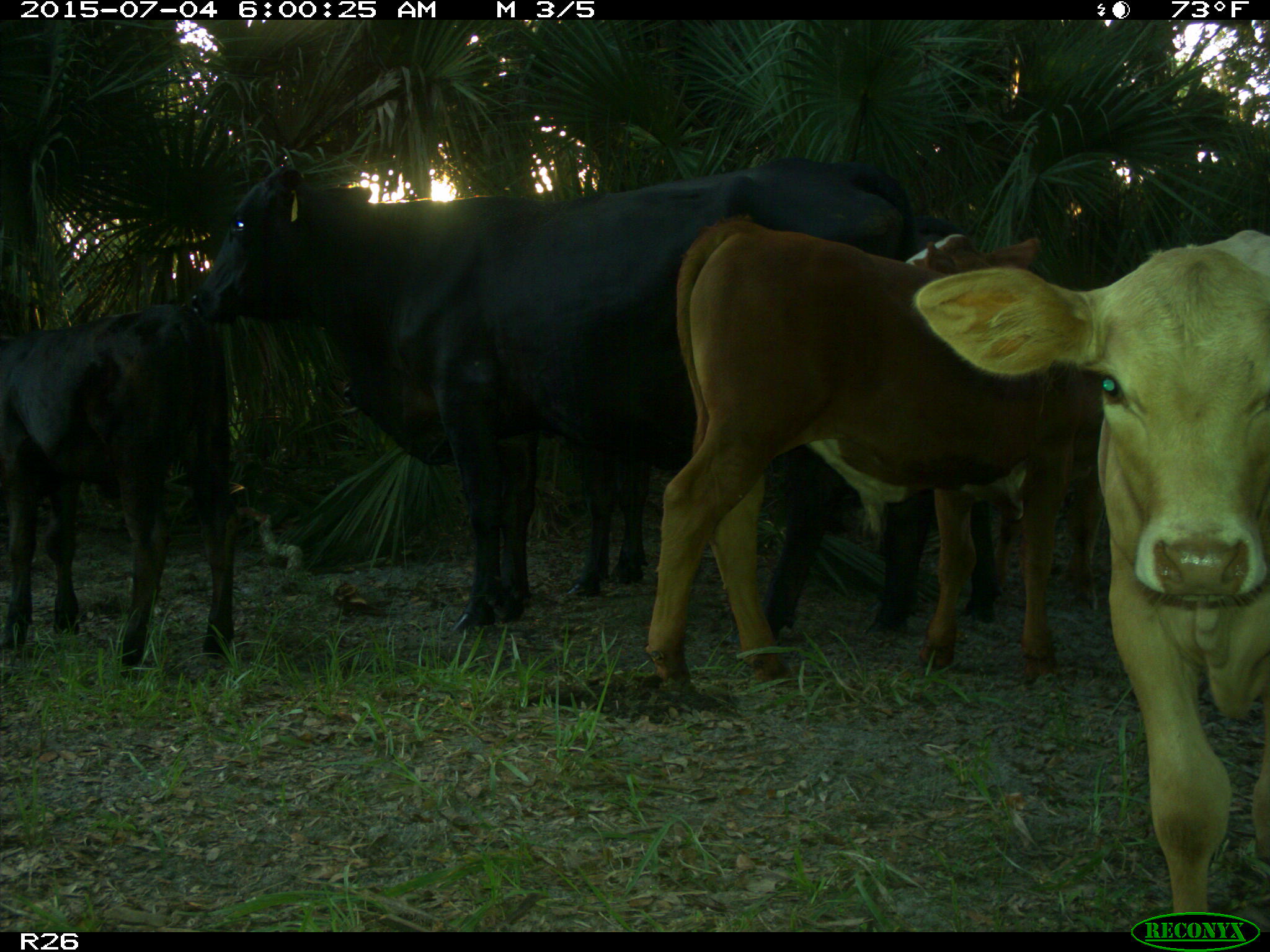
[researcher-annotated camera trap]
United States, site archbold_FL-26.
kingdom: Animalia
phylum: Chordata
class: Mammalia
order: Artiodactyla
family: Bovidae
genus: Bos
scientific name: Bos taurus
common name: domestic cow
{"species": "Bos taurus (domestic cow)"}